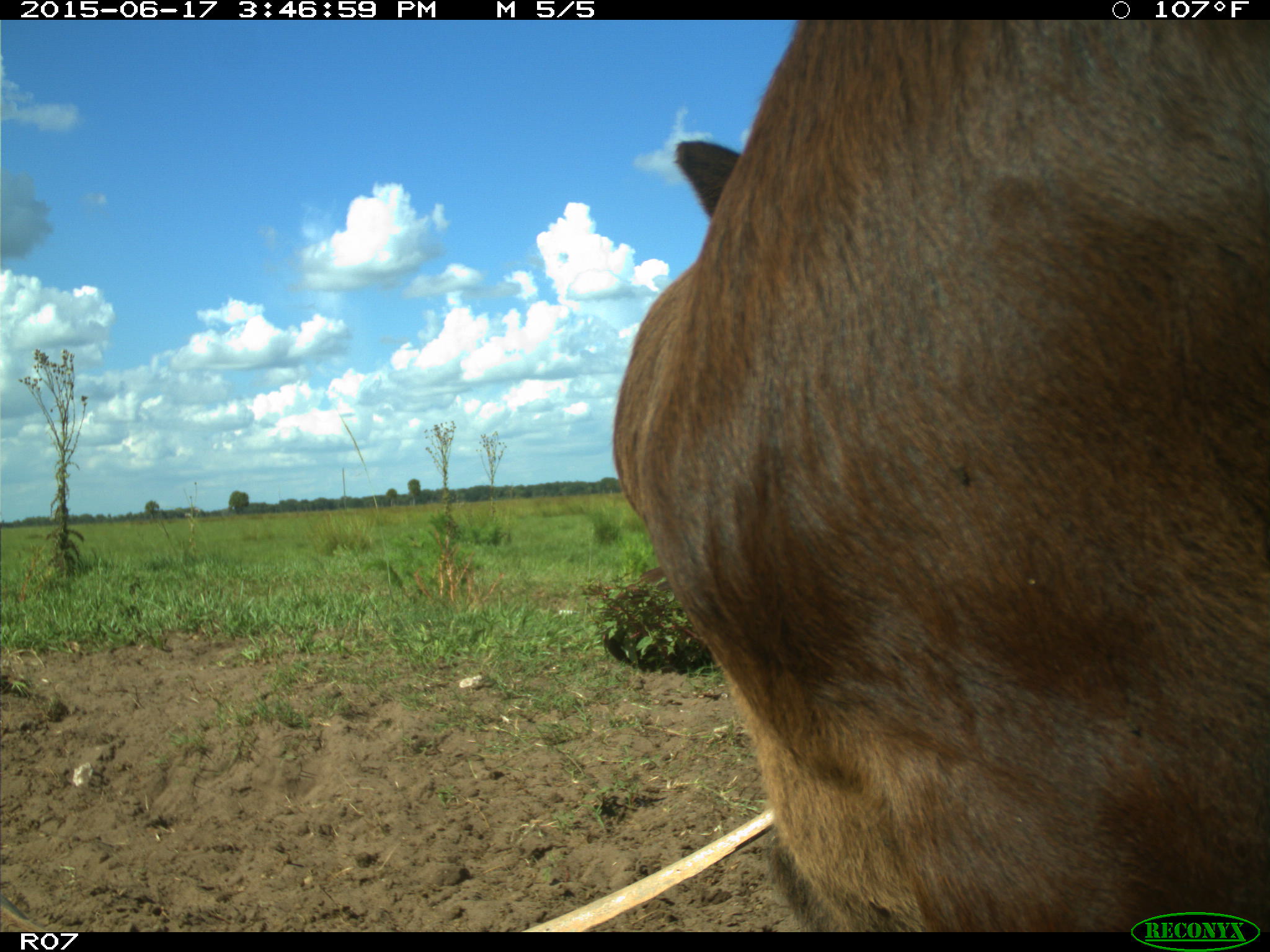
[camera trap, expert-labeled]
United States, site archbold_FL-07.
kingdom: Animalia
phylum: Chordata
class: Mammalia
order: Artiodactyla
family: Bovidae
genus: Bos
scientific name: Bos taurus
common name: domestic cow